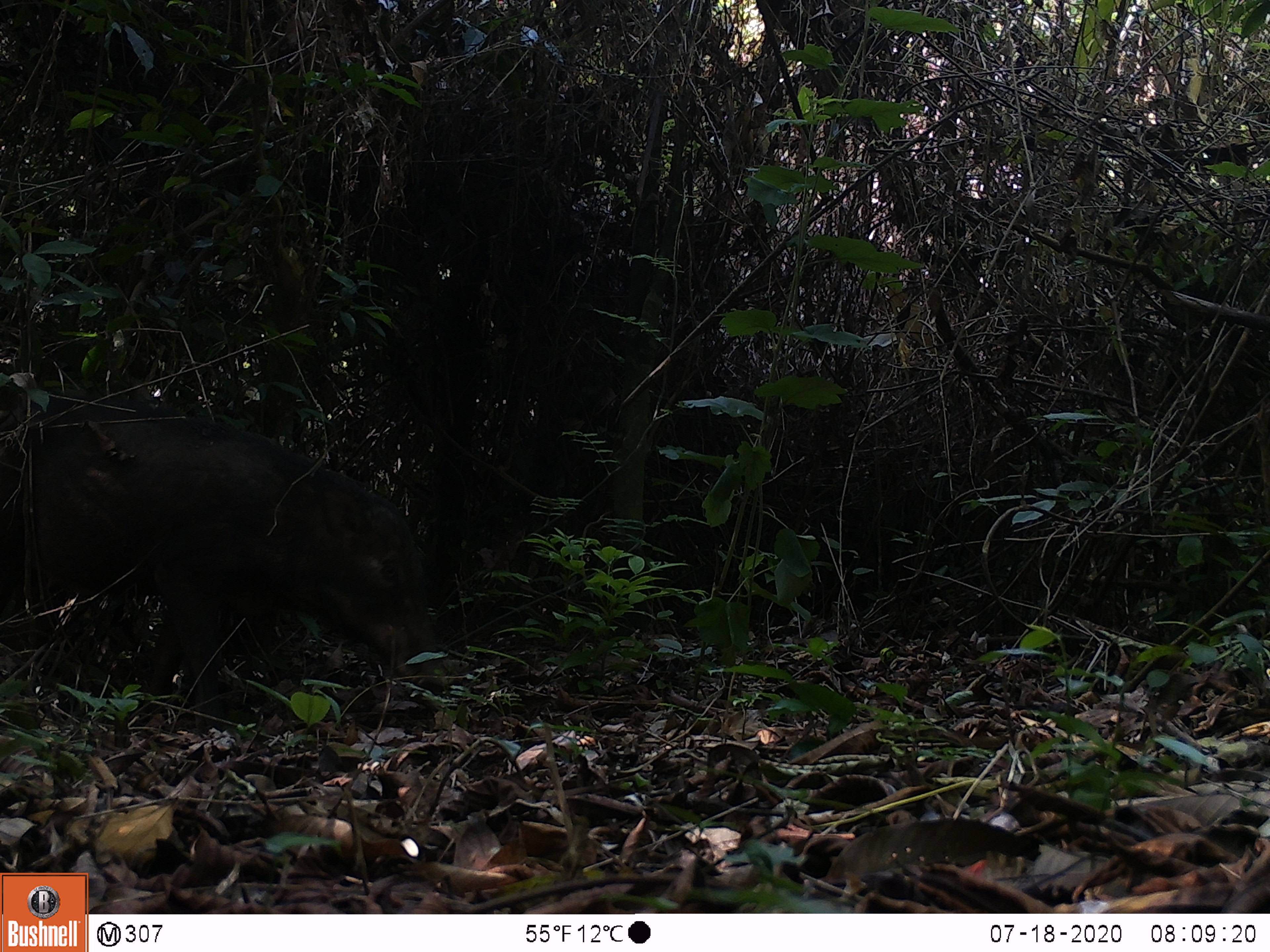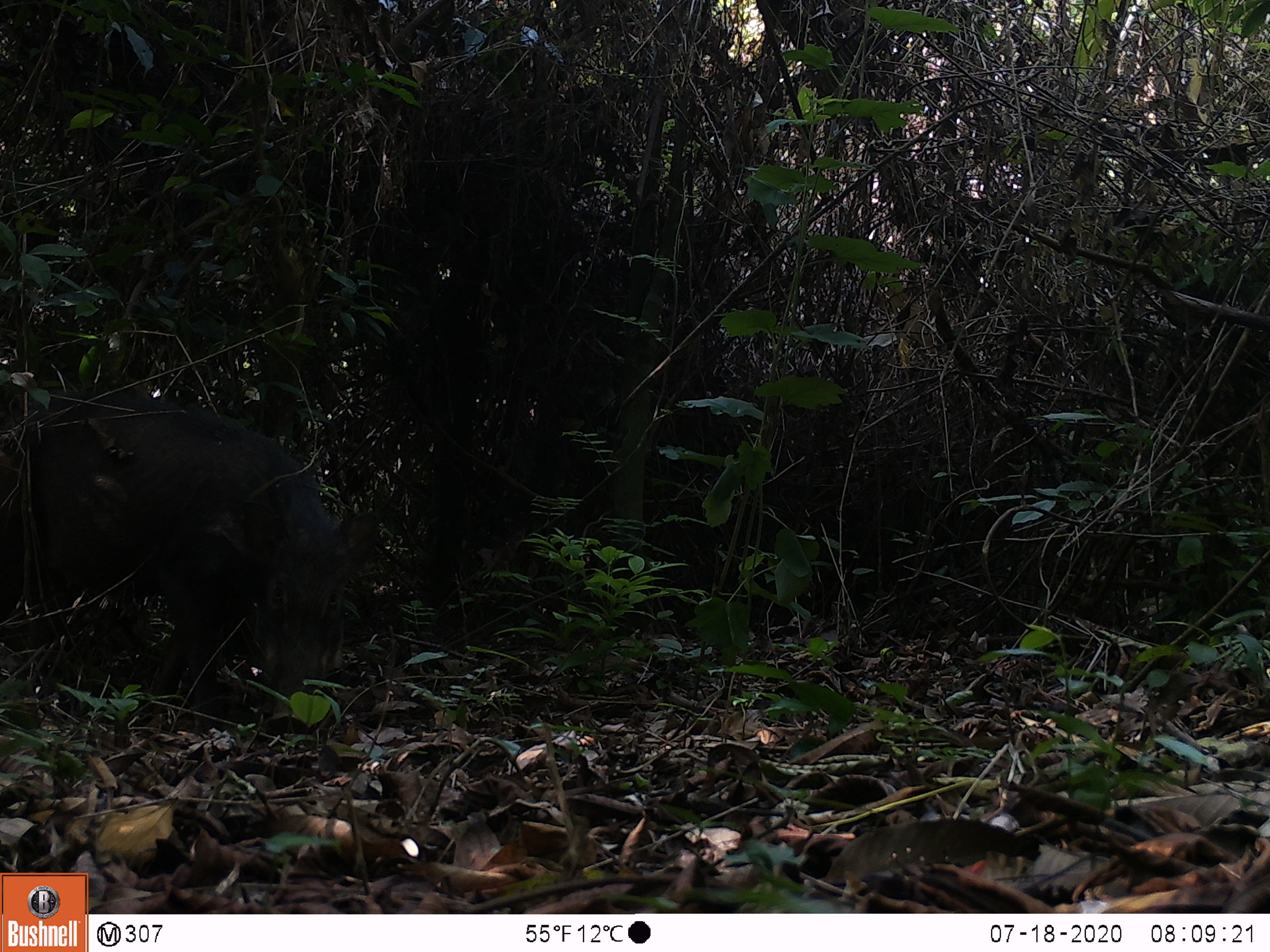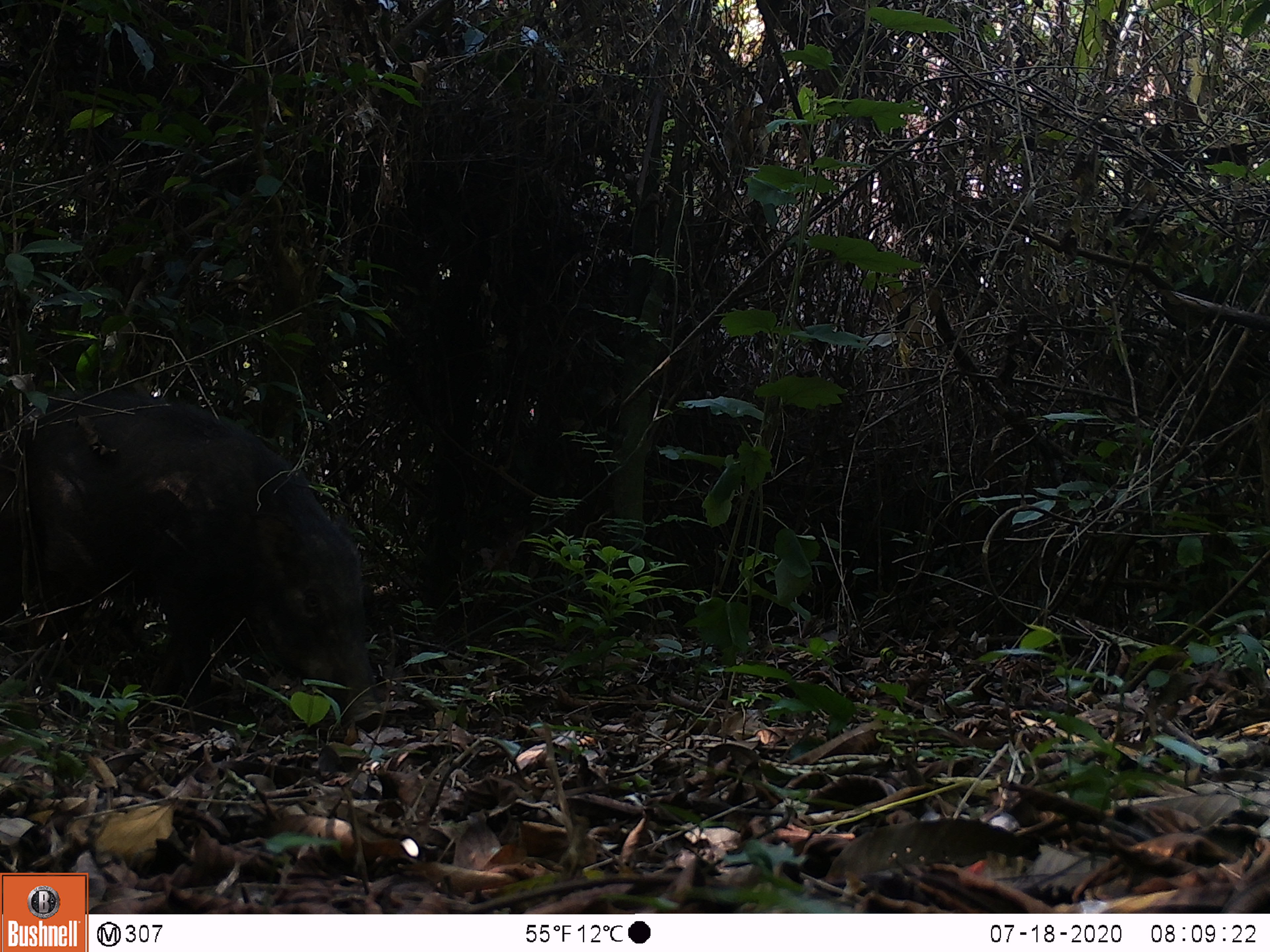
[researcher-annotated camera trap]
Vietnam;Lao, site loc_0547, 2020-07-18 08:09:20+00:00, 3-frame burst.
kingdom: Animalia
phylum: Chordata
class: Mammalia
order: Artiodactyla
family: Tragulidae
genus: Moschiola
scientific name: Moschiola meminna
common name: chevrotain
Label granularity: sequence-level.